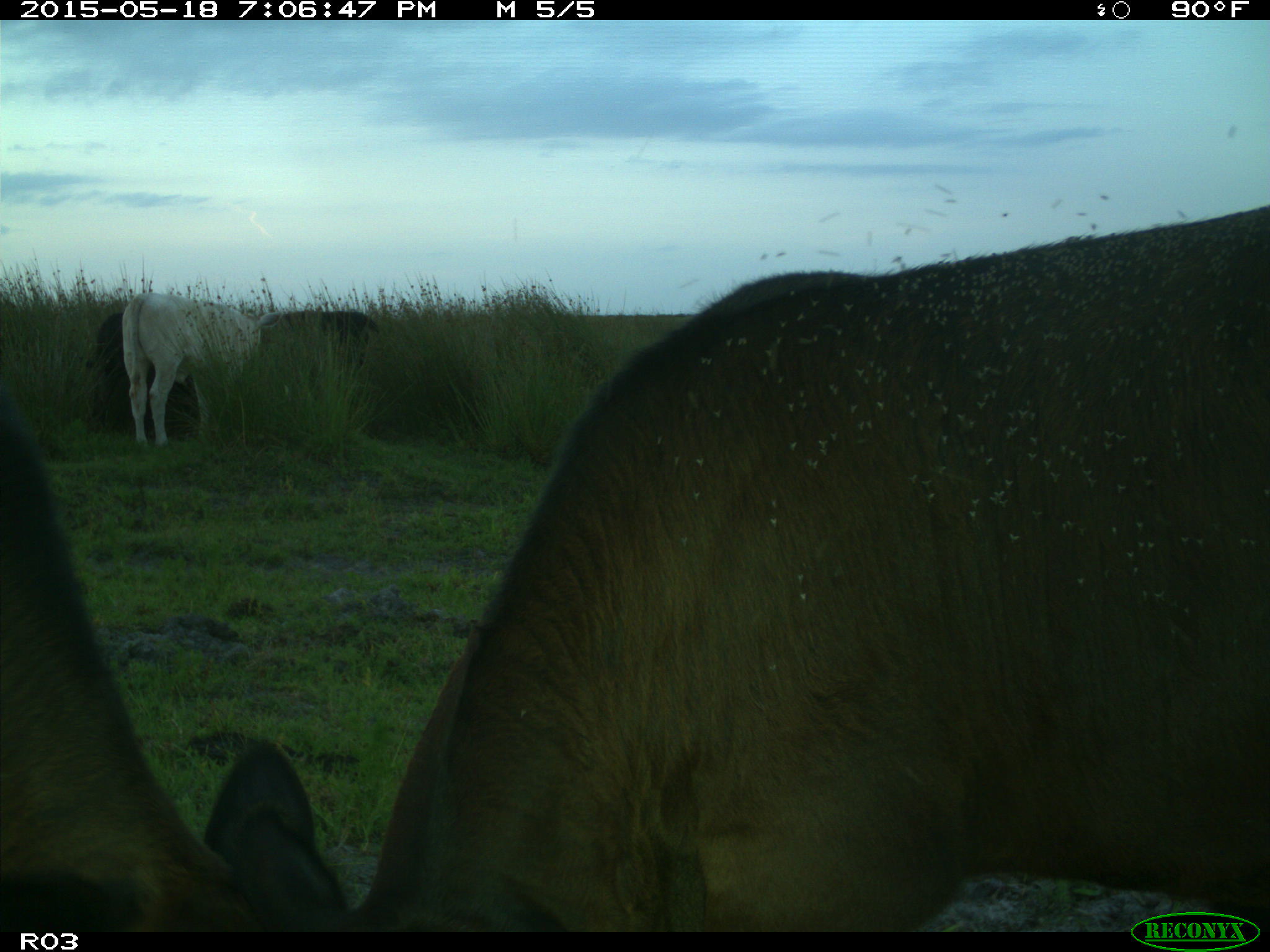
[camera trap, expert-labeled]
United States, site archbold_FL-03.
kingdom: Animalia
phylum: Chordata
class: Mammalia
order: Artiodactyla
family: Bovidae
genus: Bos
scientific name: Bos taurus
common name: domestic cow